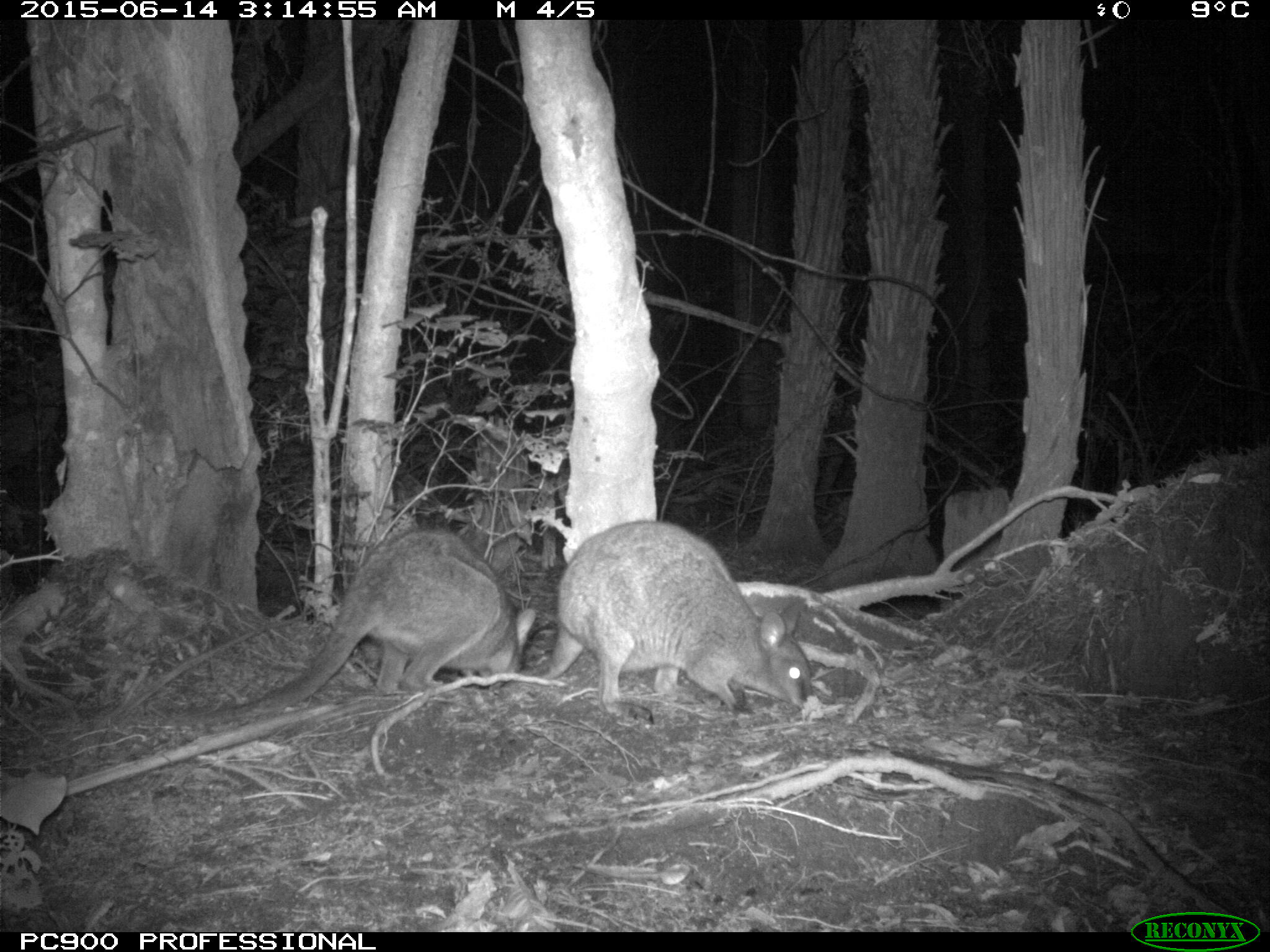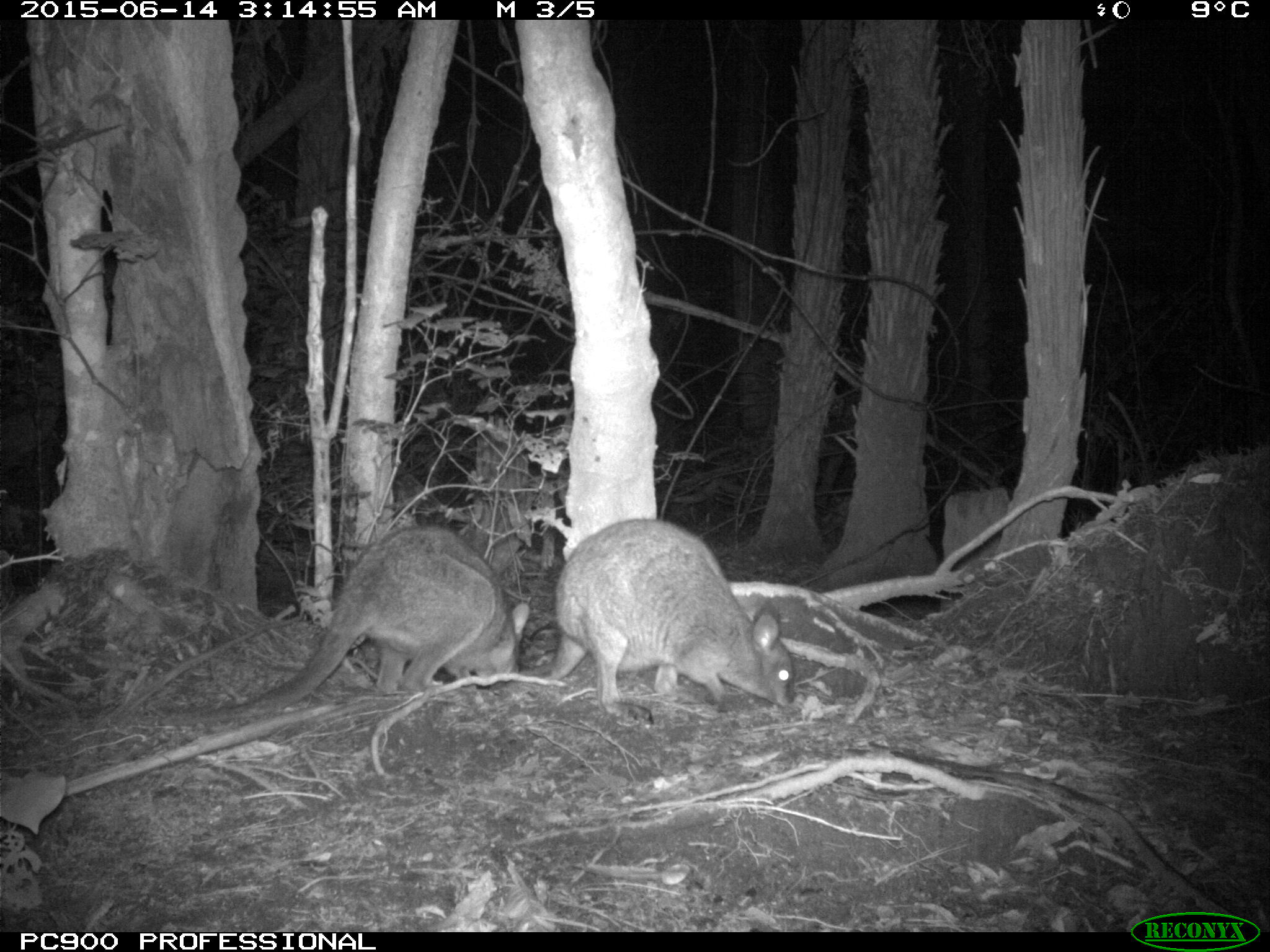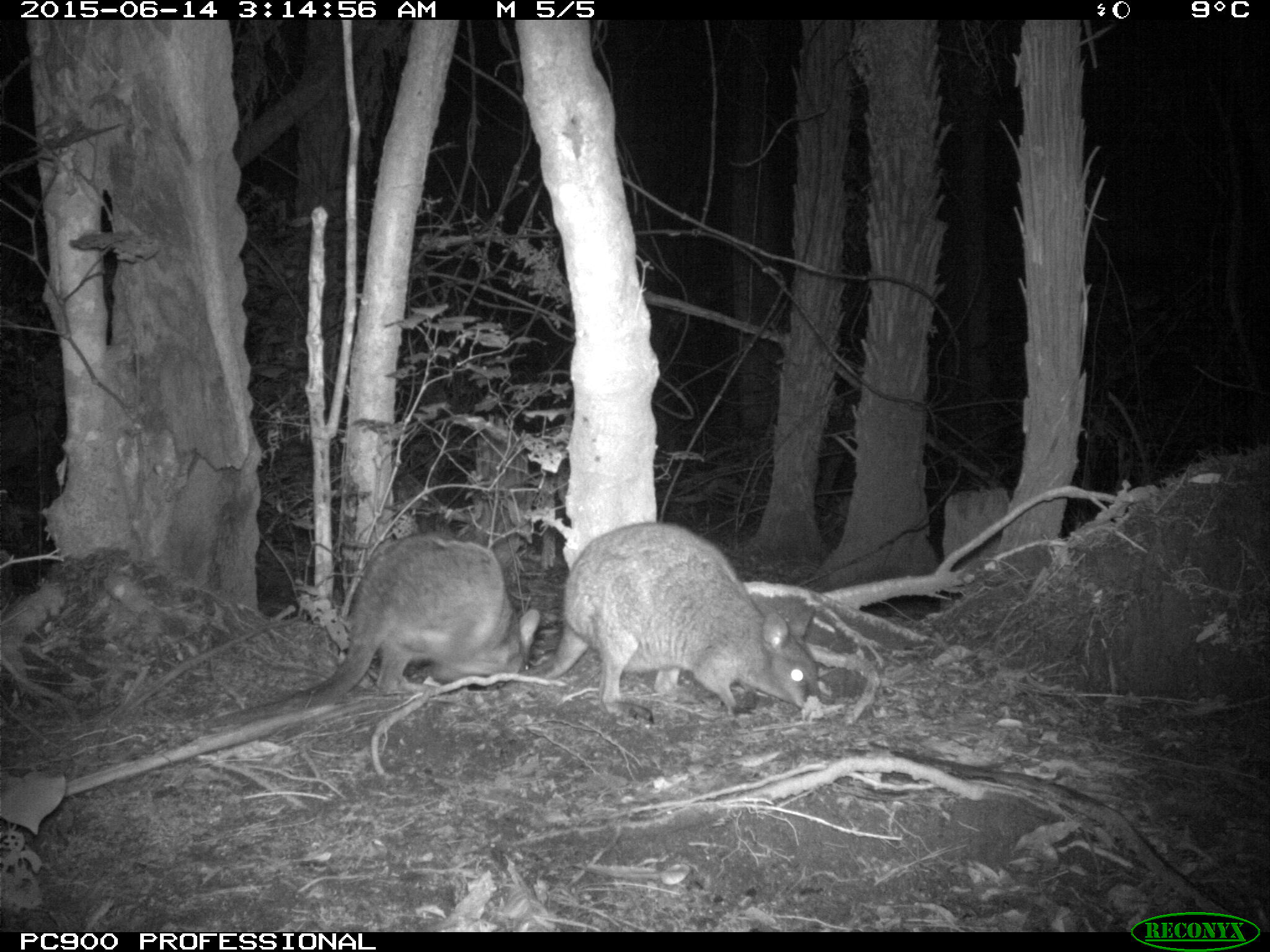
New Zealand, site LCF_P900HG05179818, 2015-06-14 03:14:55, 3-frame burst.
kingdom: Animalia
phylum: Chordata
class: Mammalia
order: Diprotodontia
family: Macropodidae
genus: Notamacropus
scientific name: Notamacropus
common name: wallaby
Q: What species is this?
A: Wallaby (Notamacropus).